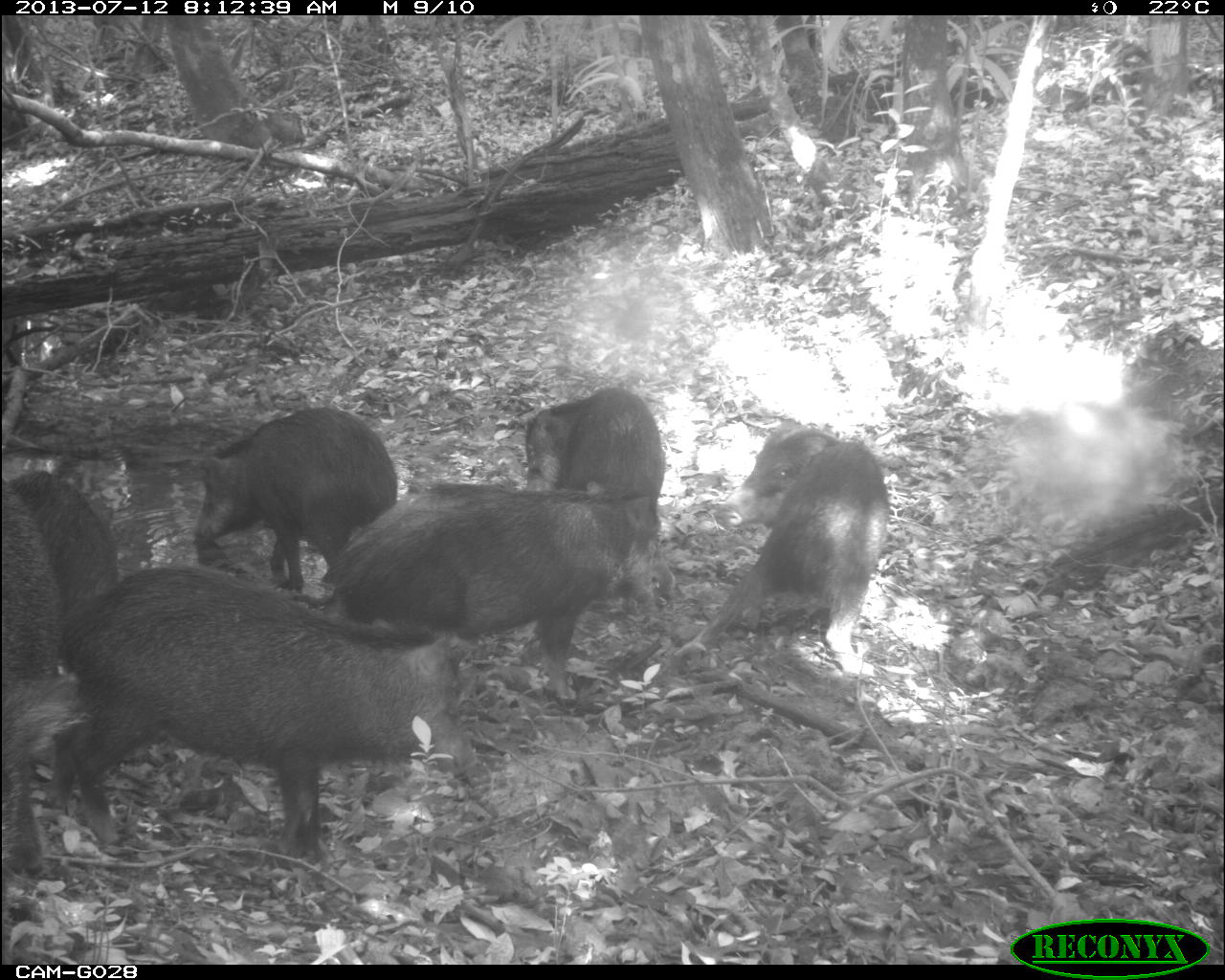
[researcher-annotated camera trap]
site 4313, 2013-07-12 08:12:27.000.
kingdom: Animalia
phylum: Chordata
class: Mammalia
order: Artiodactyla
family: Tayassuidae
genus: Tayassu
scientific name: Tayassu pecari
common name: white-lipped peccary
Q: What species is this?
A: Tayassu pecari (white-lipped peccary).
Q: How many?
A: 20.